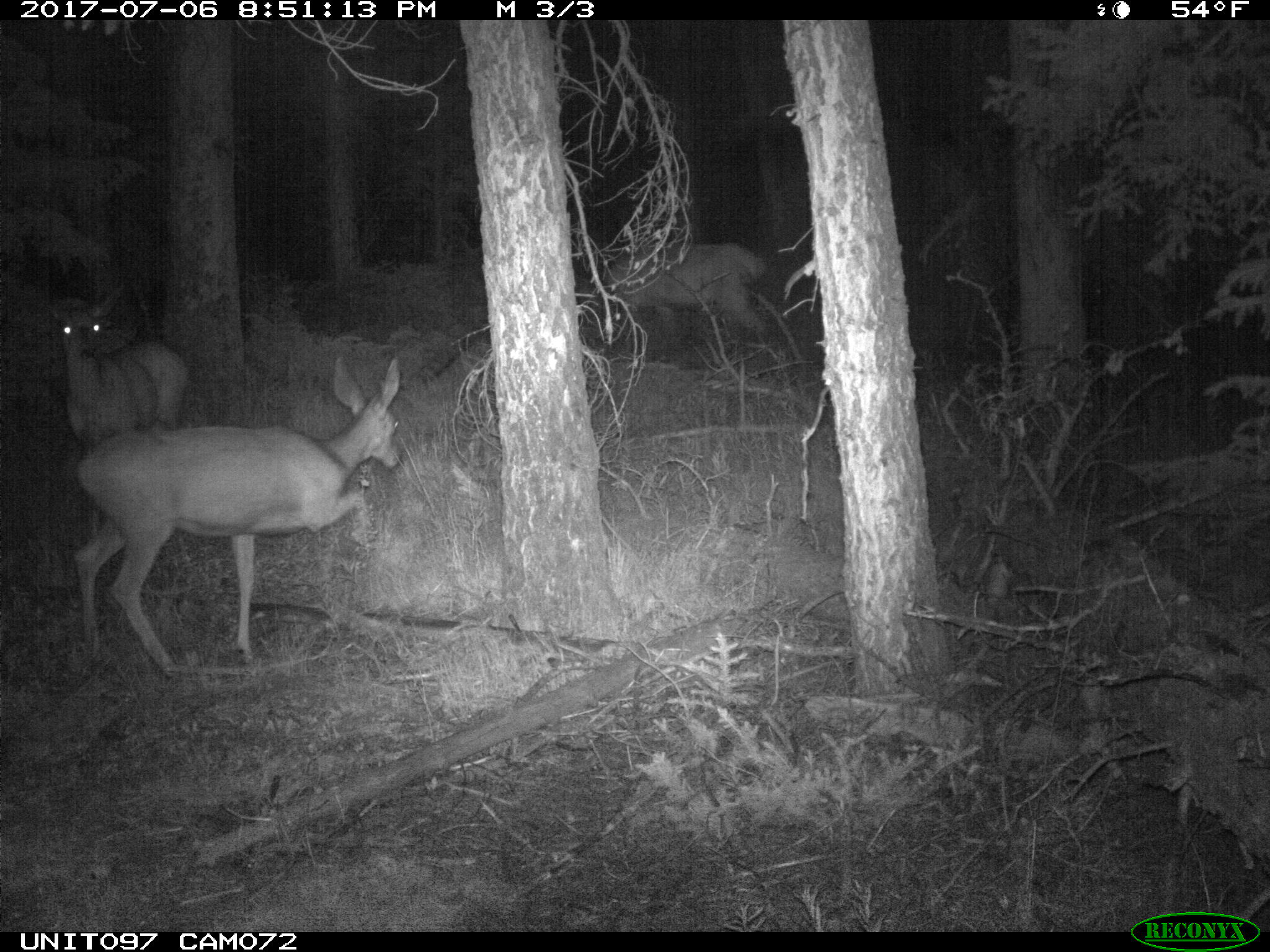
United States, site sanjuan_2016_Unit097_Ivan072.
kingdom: Animalia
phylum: Chordata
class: Mammalia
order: Artiodactyla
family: Cervidae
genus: Cervus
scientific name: Cervus elaphus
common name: red deer